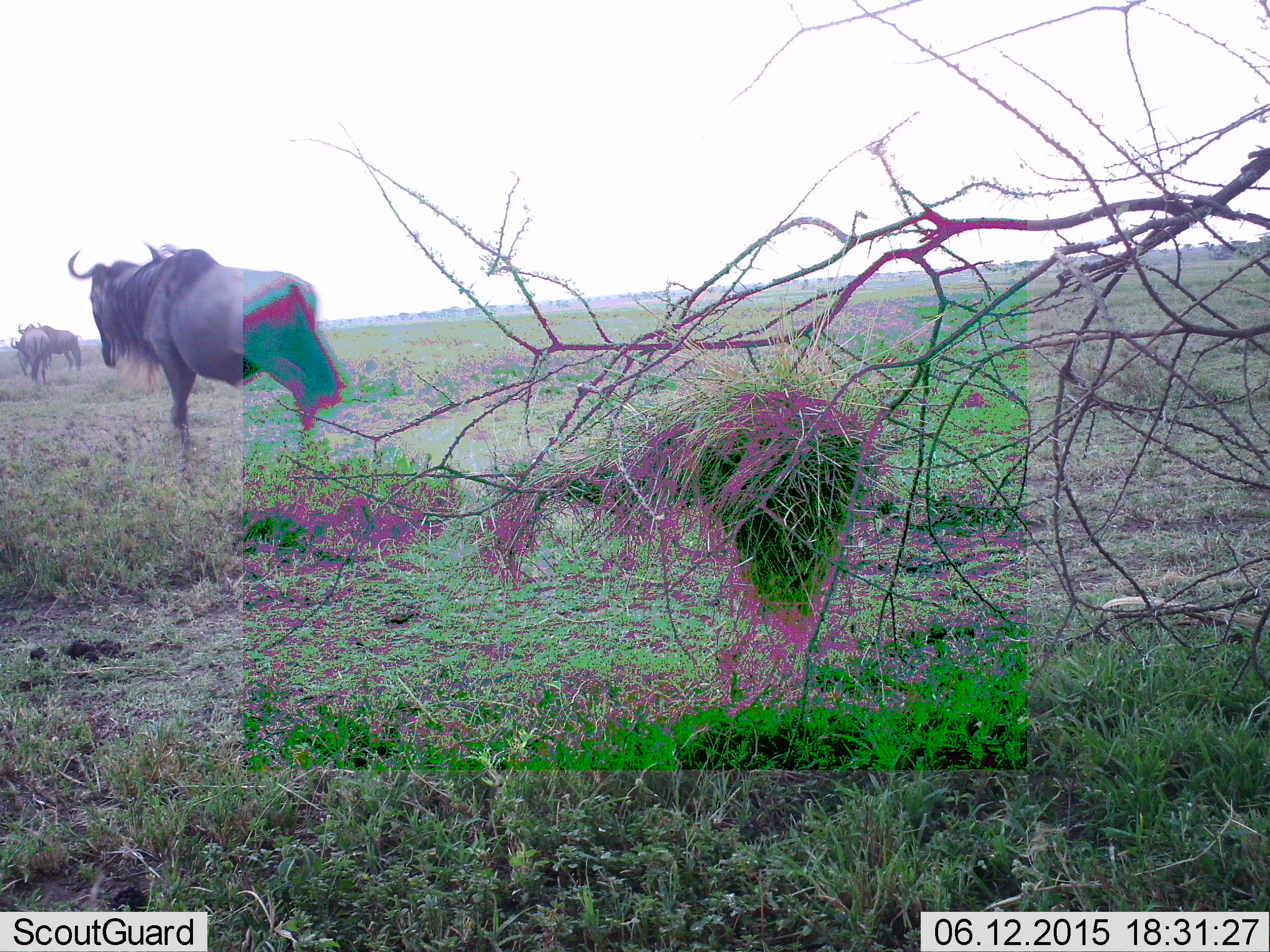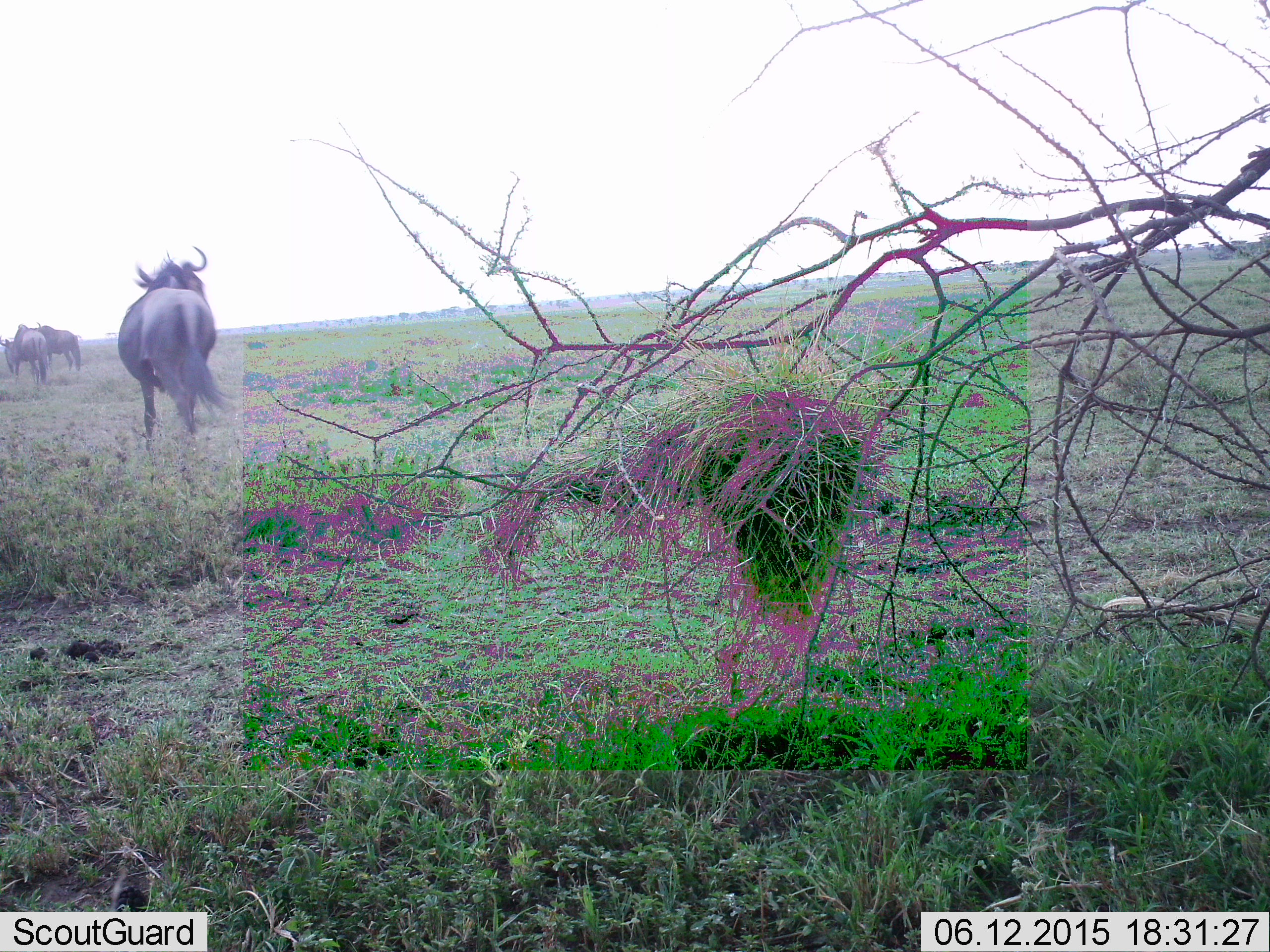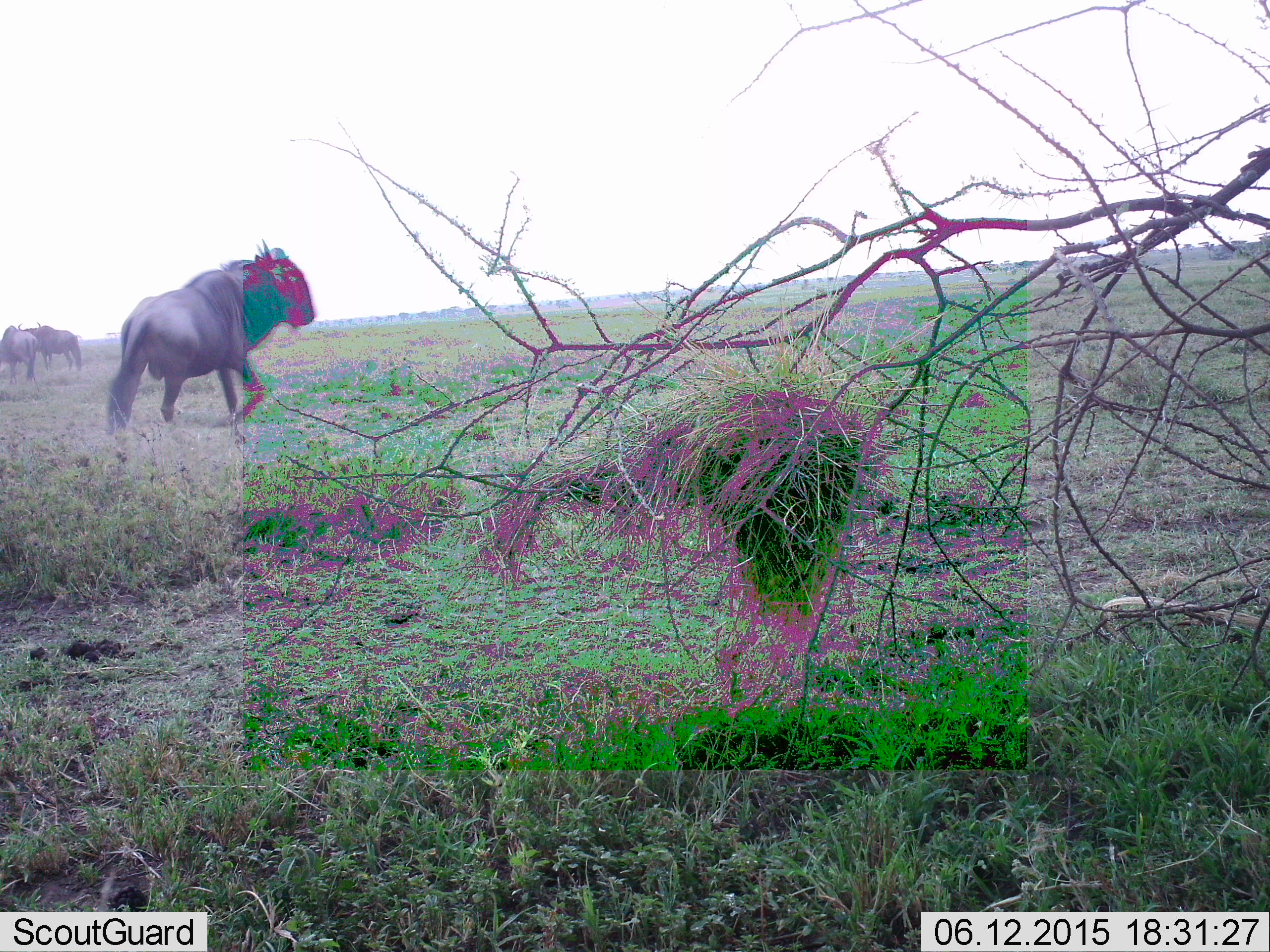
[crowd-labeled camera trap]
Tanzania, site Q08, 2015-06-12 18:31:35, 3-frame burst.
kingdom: Animalia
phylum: Chordata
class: Mammalia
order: Artiodactyla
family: Bovidae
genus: Connochaetes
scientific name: Connochaetes taurinus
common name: blue wildebeest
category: wildebeest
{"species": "wildebeest (blue wildebeest) (Connochaetes taurinus)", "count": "3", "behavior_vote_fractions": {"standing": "60%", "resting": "0%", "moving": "100%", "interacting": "0%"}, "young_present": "0%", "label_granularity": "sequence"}